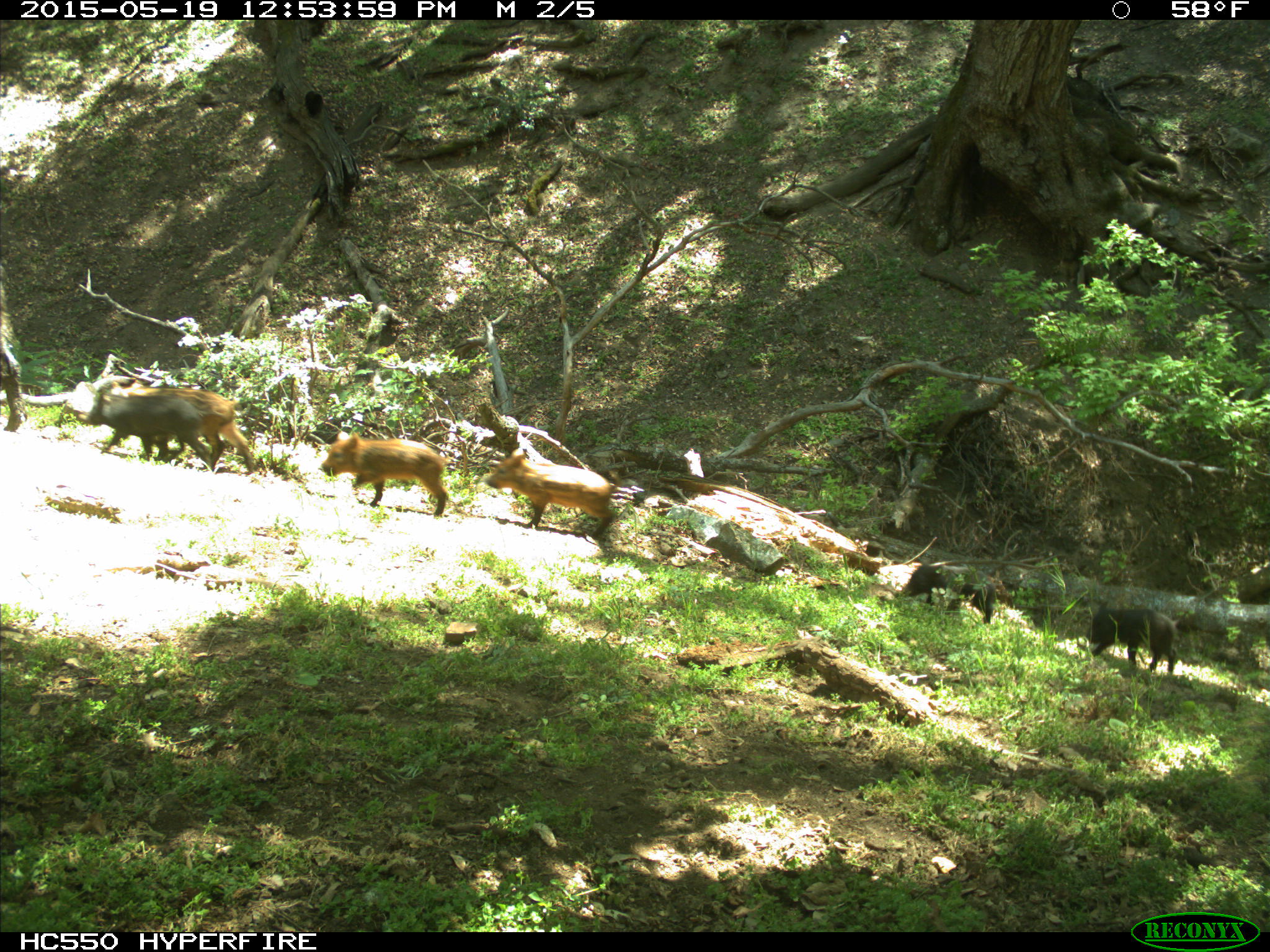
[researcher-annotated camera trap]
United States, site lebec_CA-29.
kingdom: Animalia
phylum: Chordata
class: Mammalia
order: Artiodactyla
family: Suidae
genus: Sus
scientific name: Sus scrofa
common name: wild boar